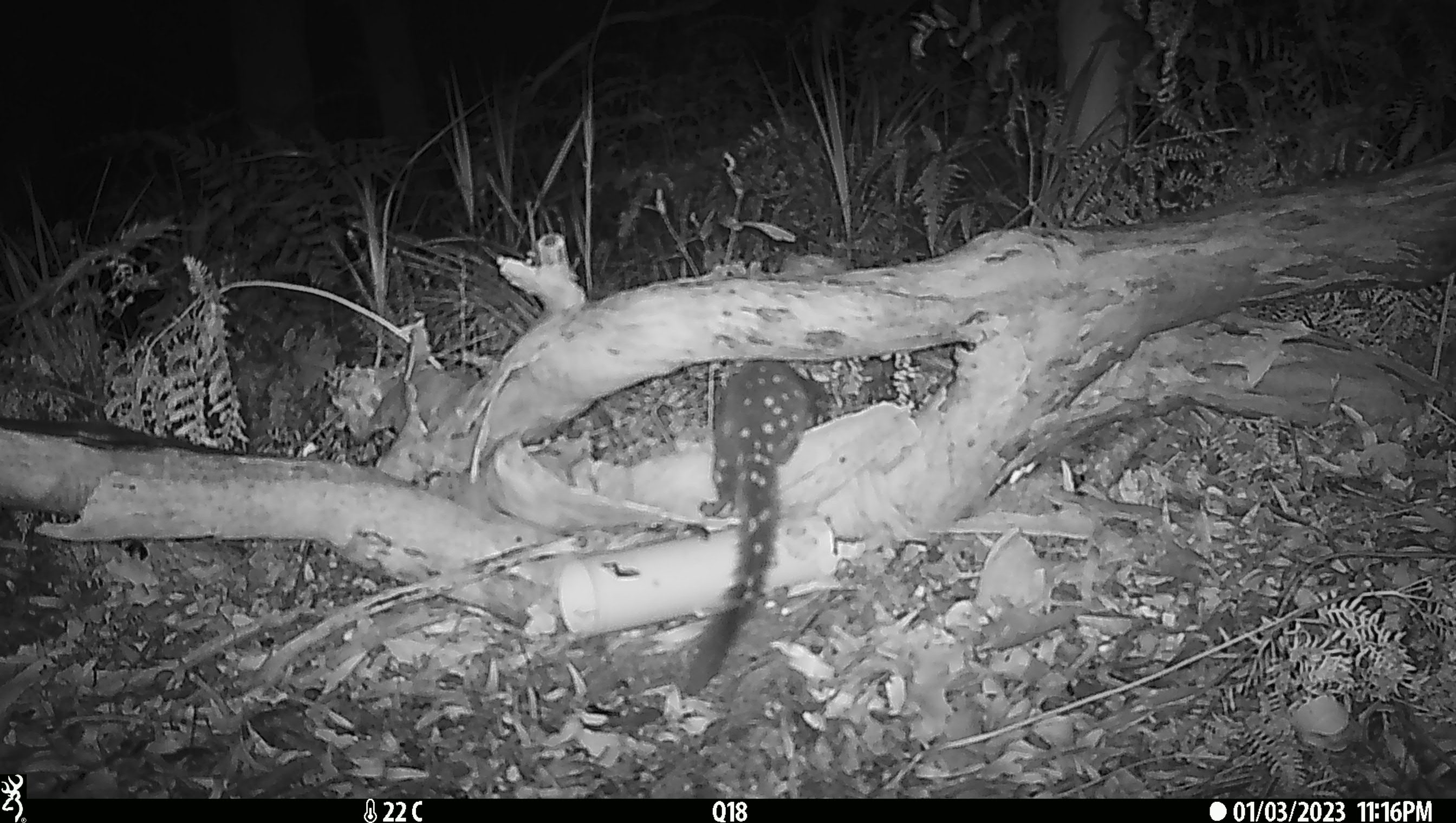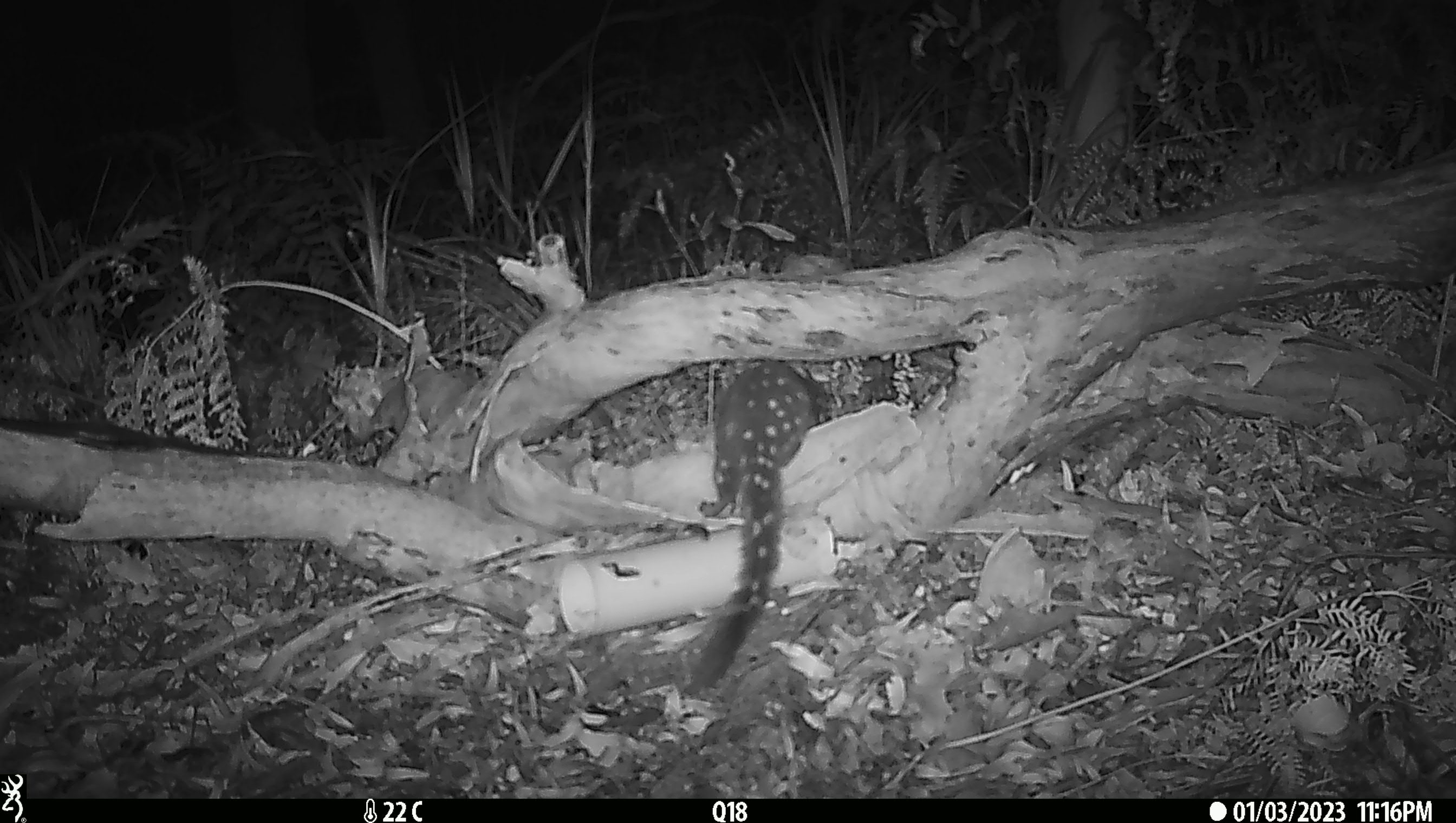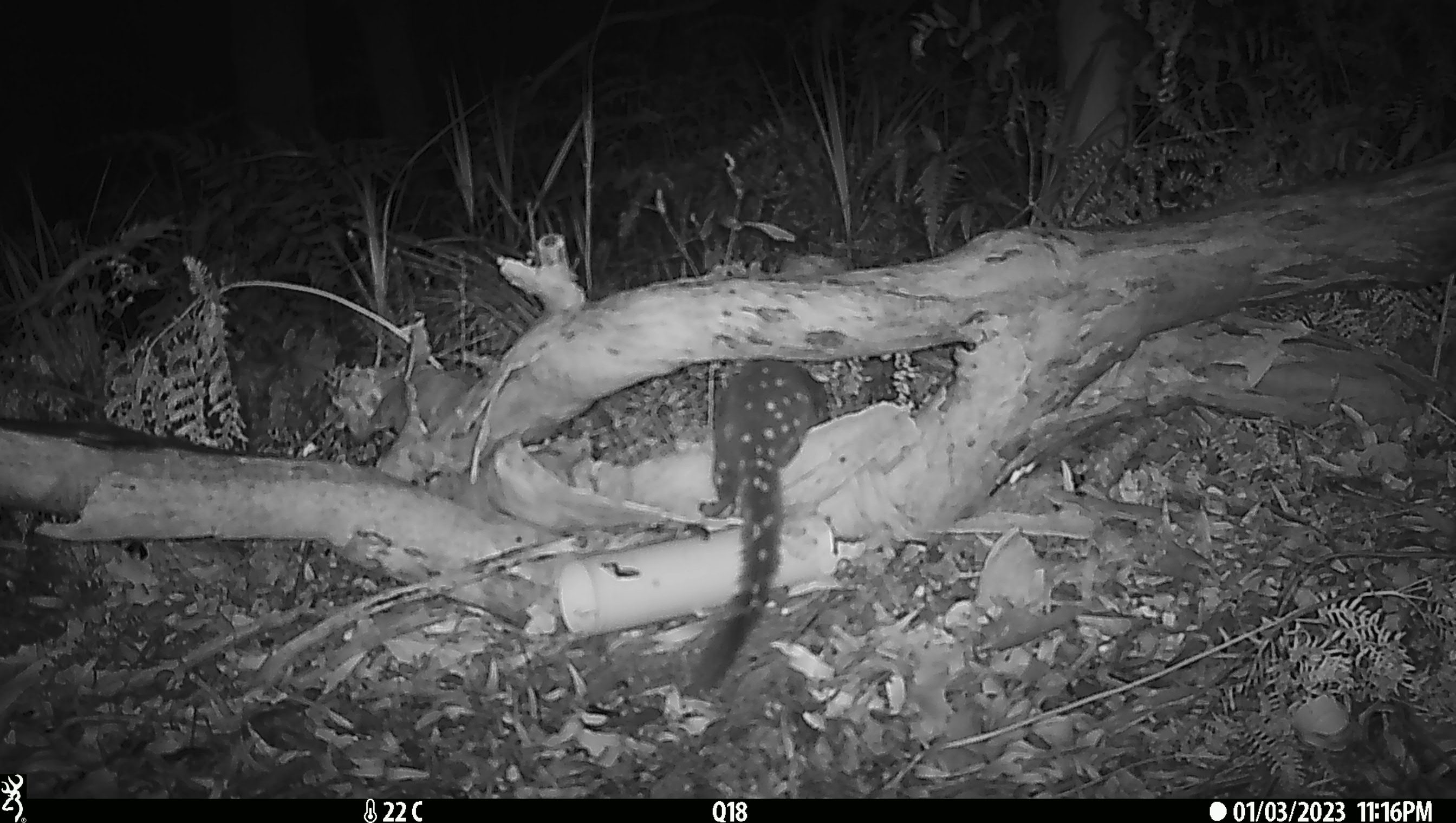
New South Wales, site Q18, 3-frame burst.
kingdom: Animalia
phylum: Chordata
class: Mammalia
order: Dasyuromorphia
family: Dasyuridae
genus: Dasyurus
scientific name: Dasyurus maculatus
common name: spotted-tailed quoll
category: quoll